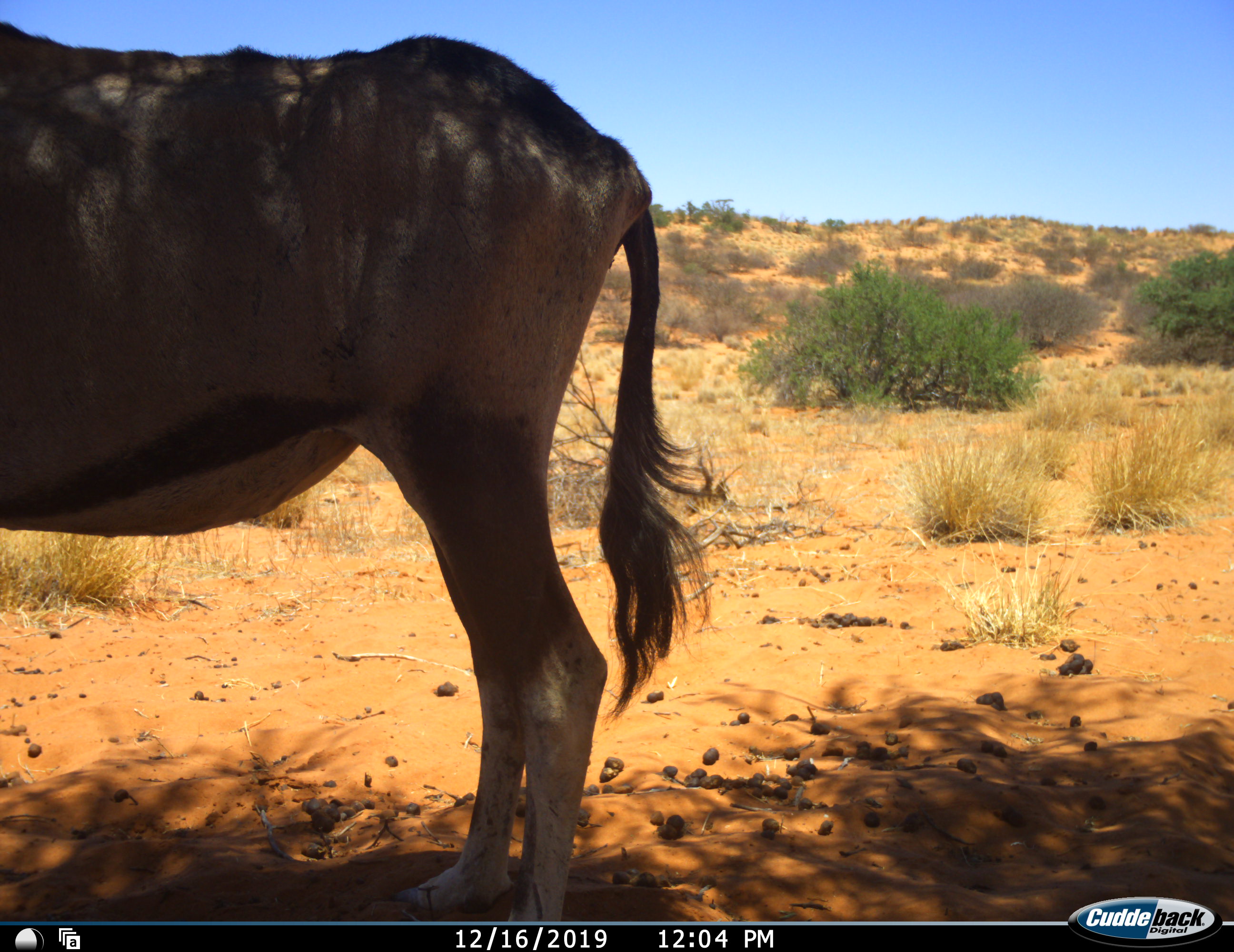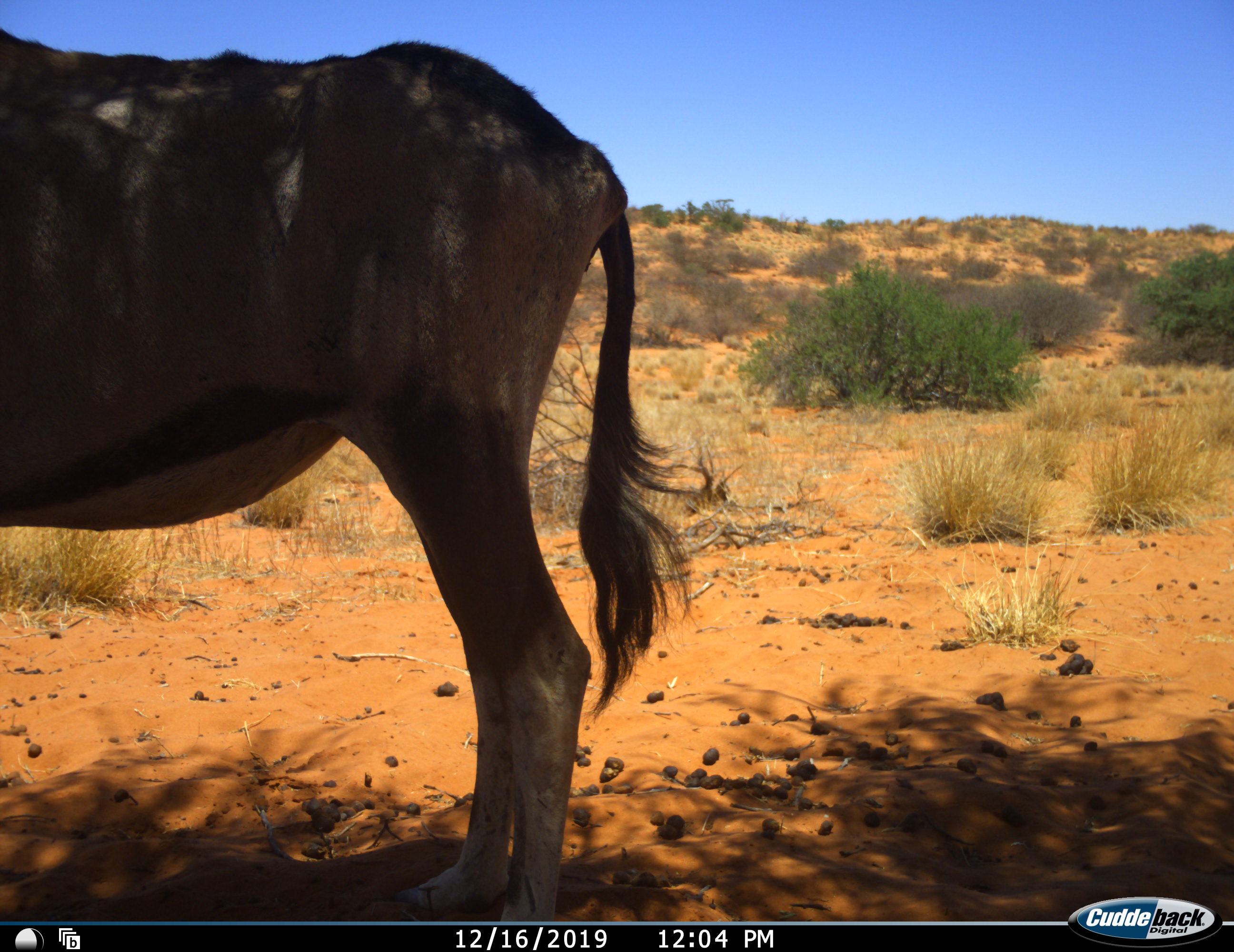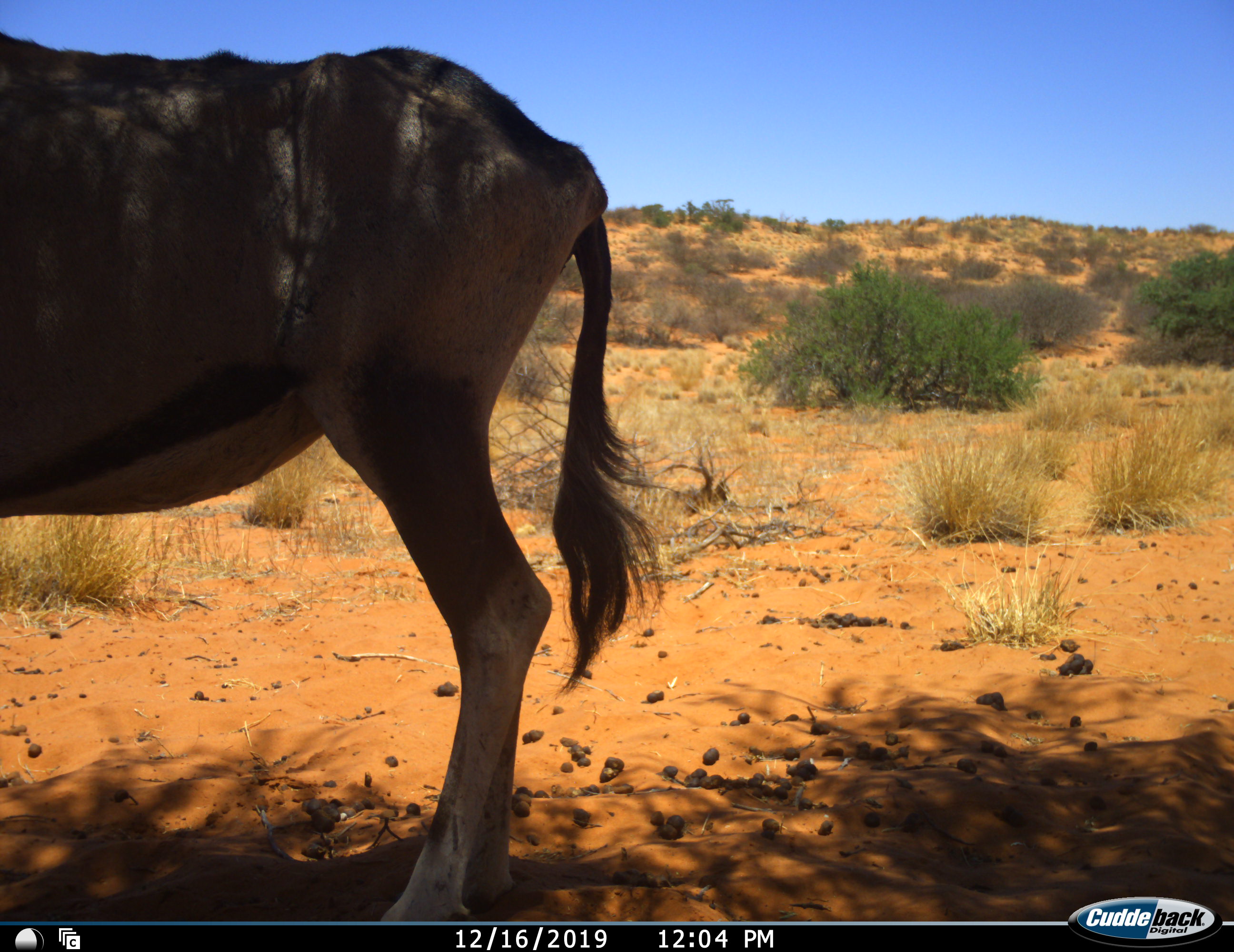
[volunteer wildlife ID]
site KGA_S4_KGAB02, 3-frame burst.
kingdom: Animalia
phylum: Chordata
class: Mammalia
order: Artiodactyla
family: Bovidae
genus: Oryx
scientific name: Oryx gazella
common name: gemsbok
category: oryx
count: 1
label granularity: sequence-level